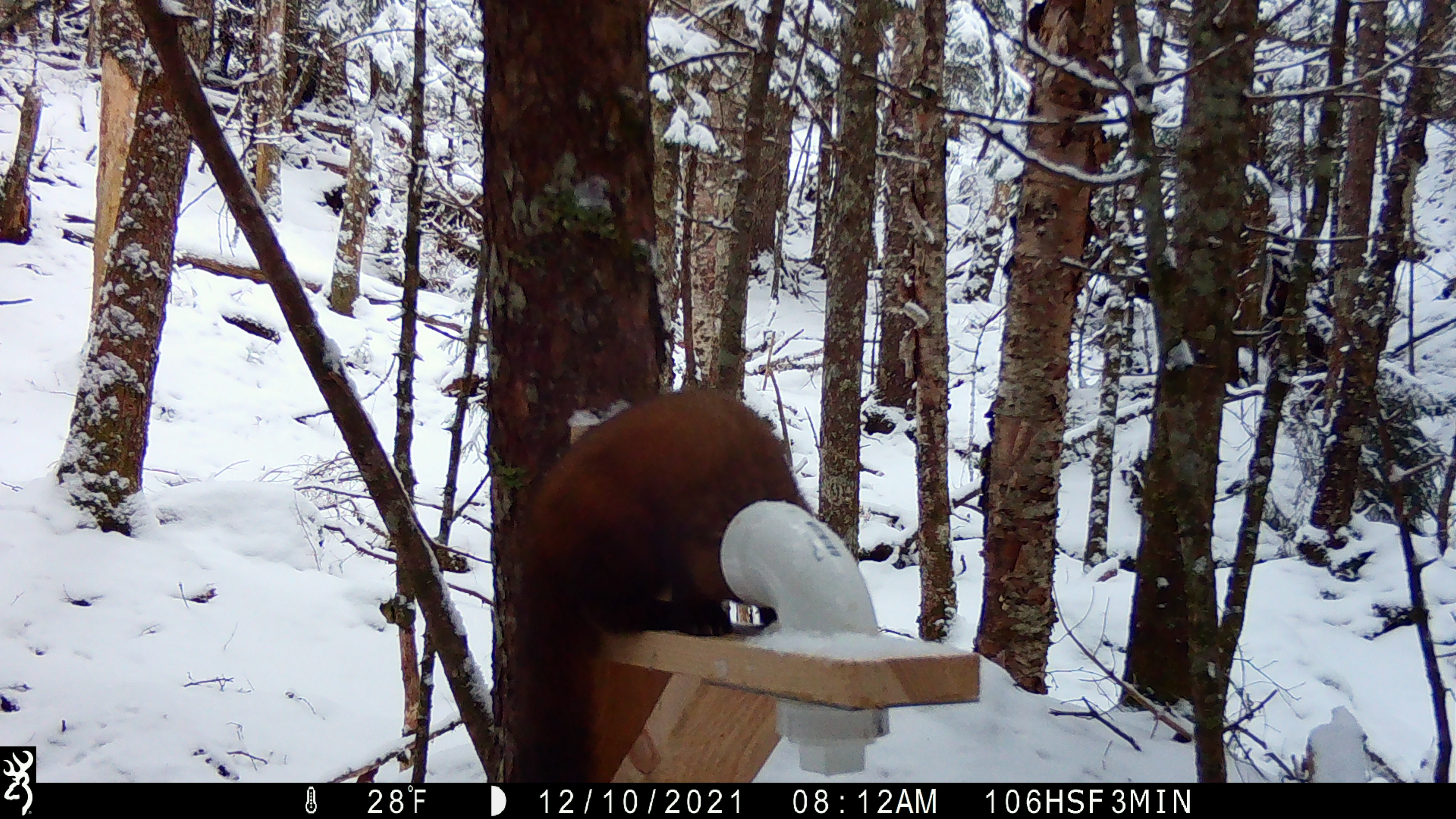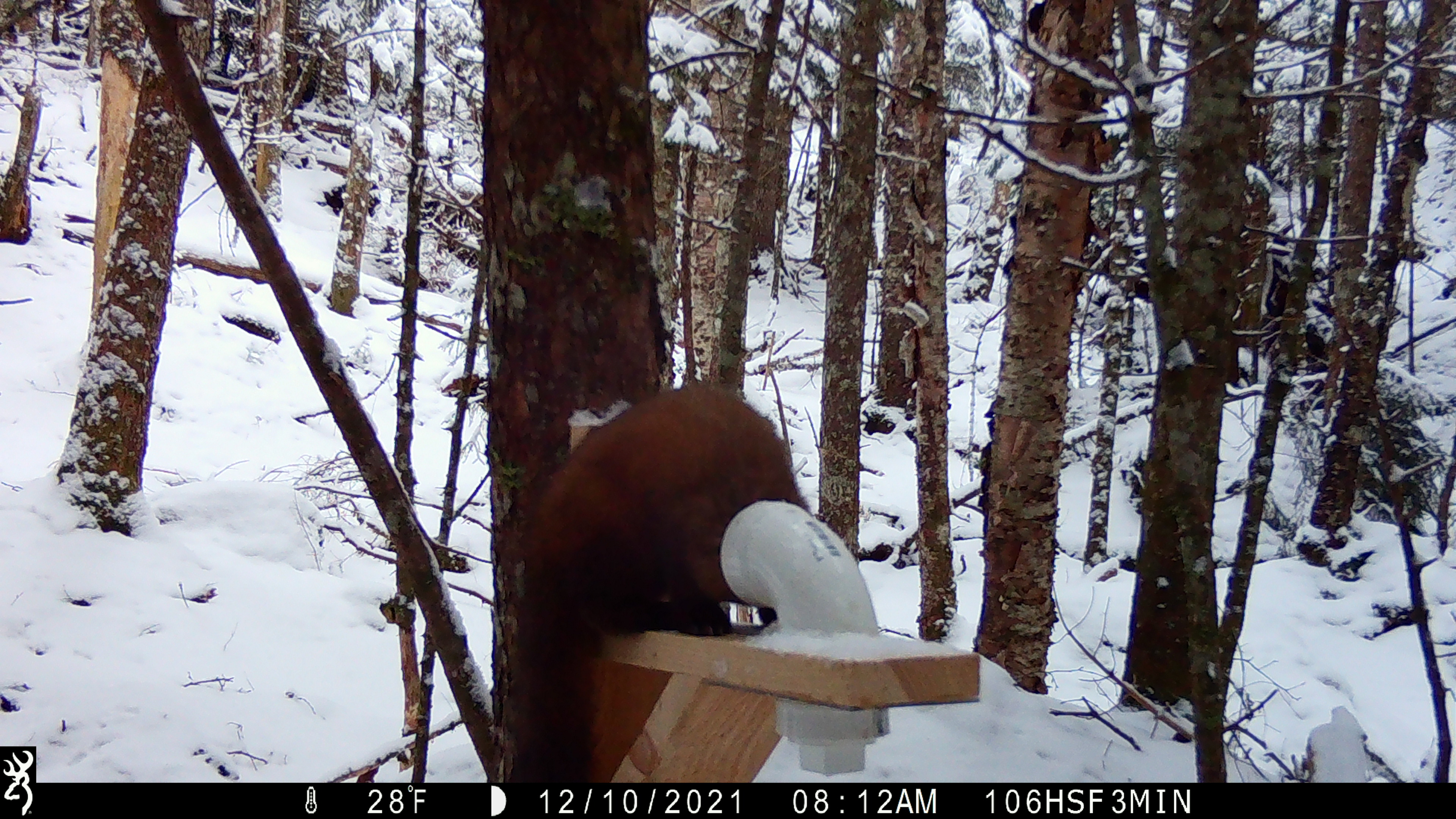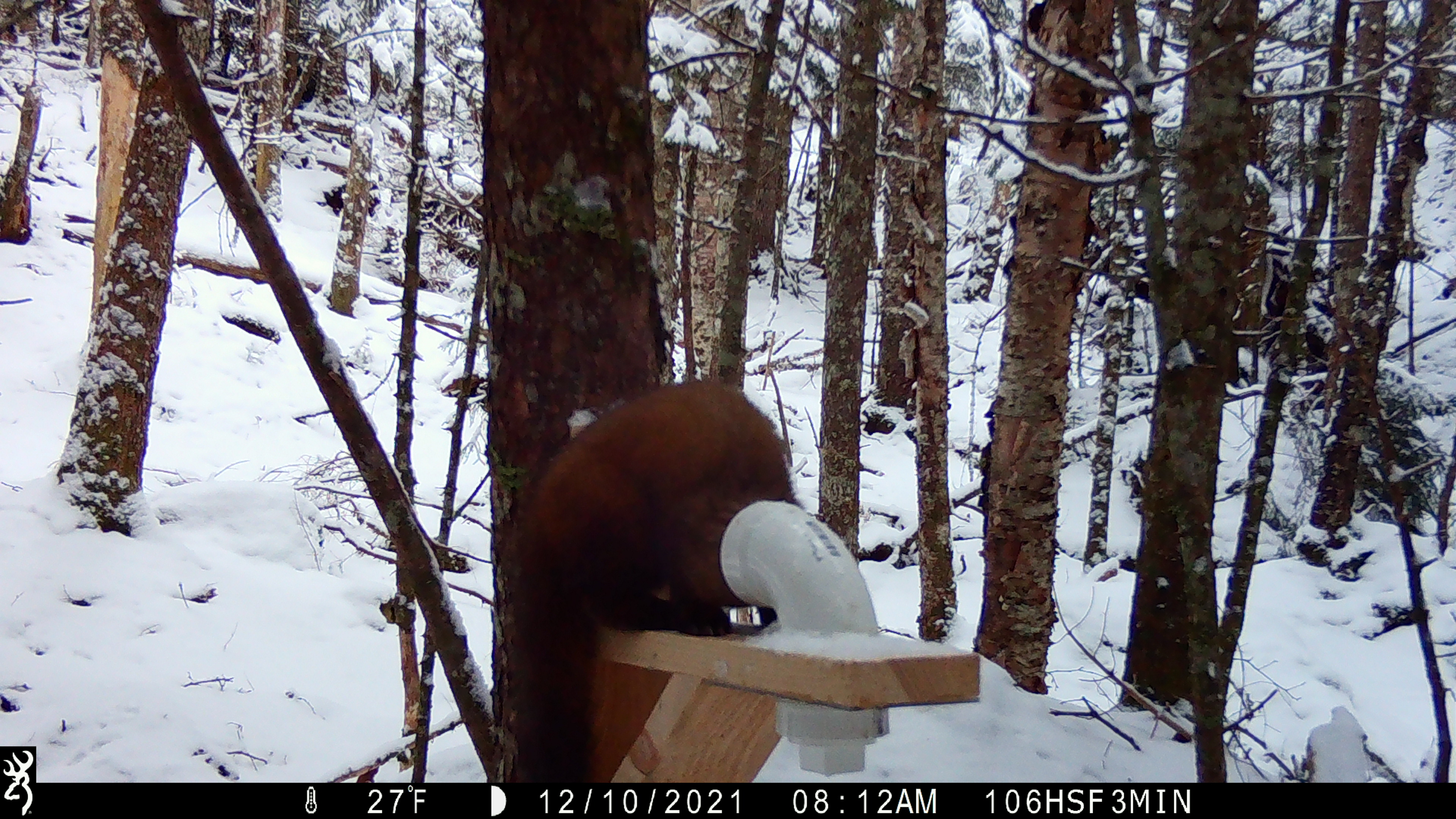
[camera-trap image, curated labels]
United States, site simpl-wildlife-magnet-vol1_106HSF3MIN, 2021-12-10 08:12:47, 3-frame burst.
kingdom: Animalia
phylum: Chordata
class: Mammalia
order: Carnivora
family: Mustelidae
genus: Martes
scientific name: Martes americana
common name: american marten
American marten (Martes americana).